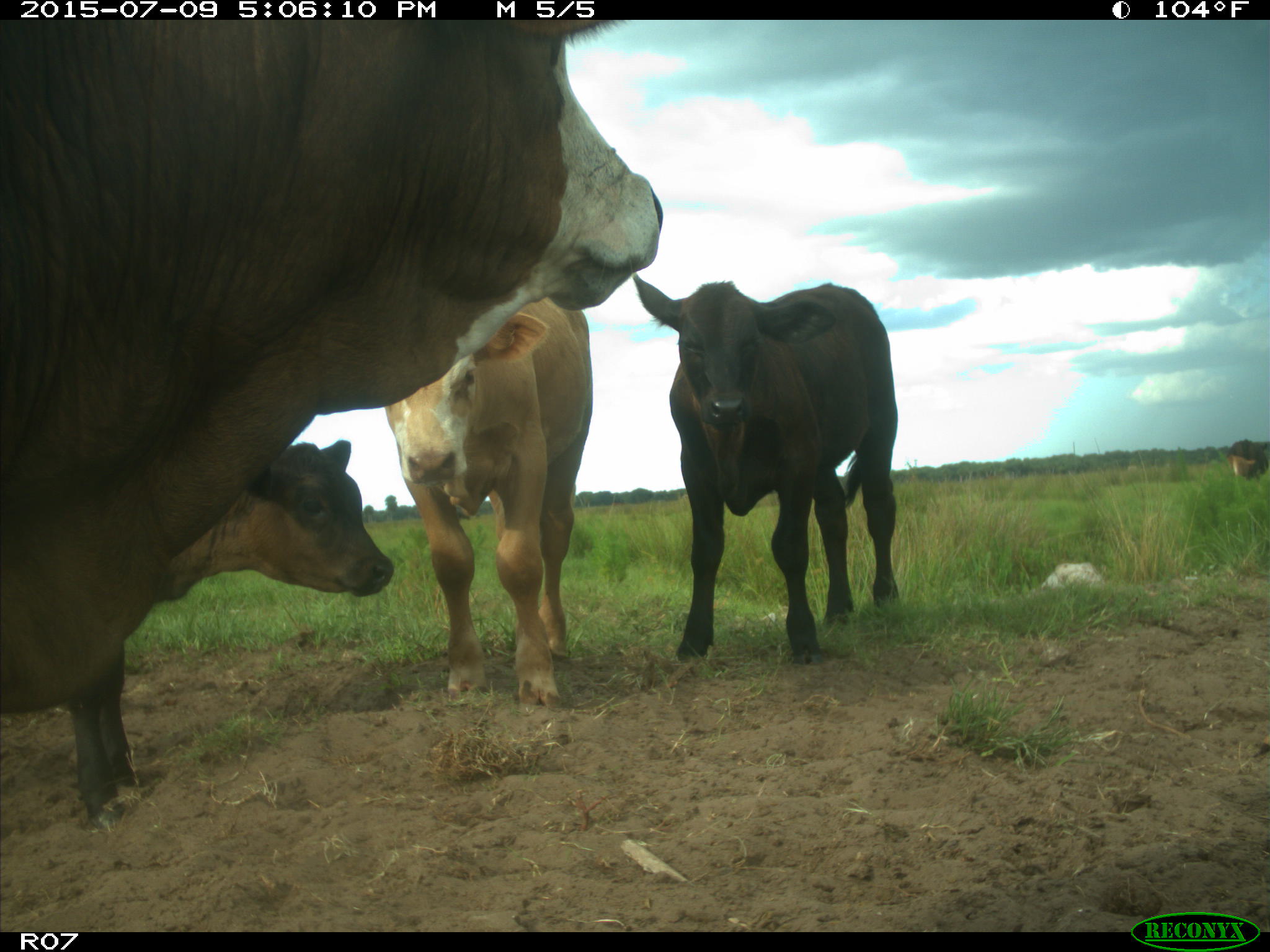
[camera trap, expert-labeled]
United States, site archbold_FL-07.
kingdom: Animalia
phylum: Chordata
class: Mammalia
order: Artiodactyla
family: Bovidae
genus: Bos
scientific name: Bos taurus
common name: domestic cow